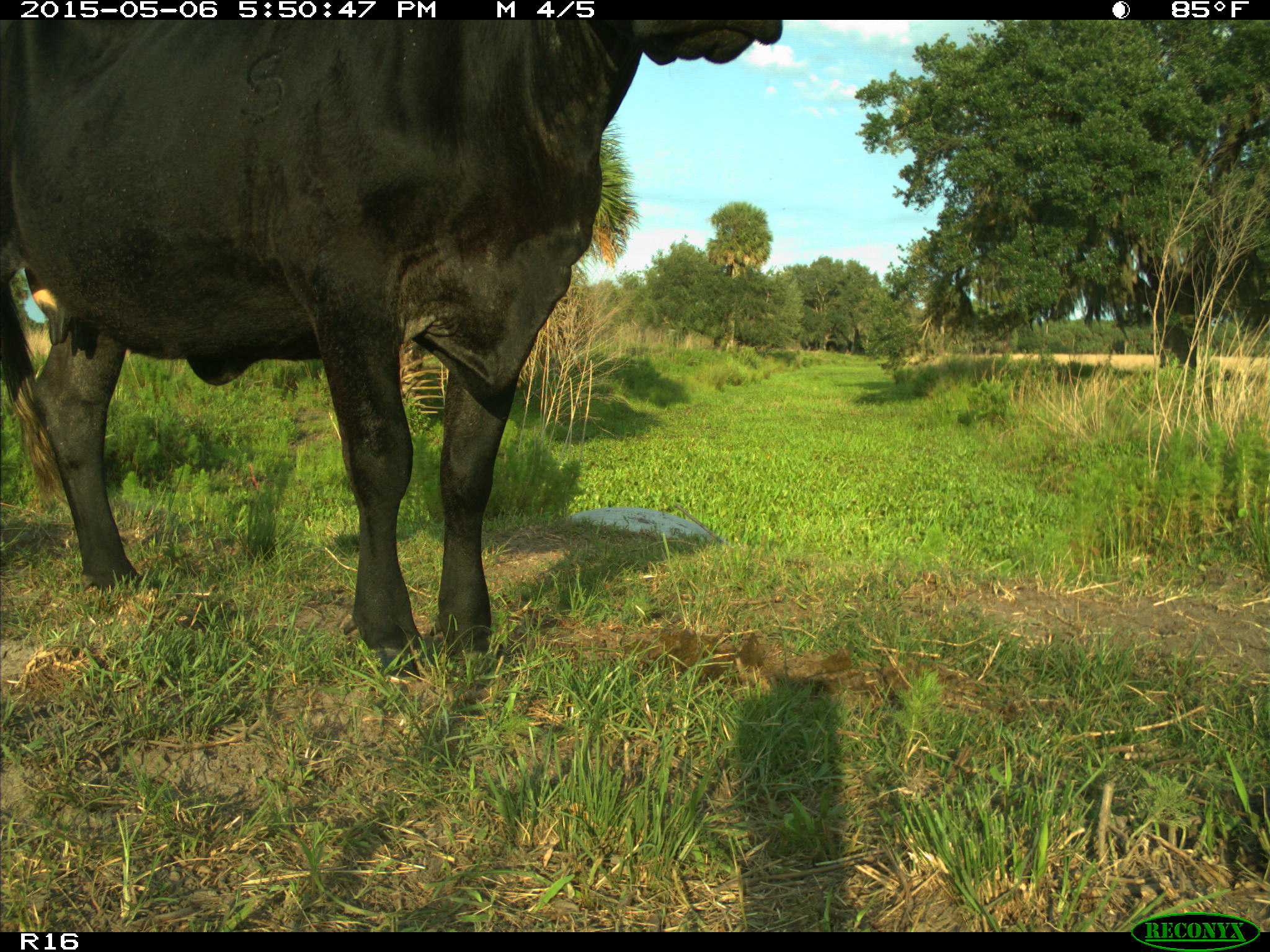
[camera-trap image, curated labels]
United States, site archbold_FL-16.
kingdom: Animalia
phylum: Chordata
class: Mammalia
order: Artiodactyla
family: Bovidae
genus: Bos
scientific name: Bos taurus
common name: domestic cow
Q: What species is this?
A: Bos taurus (domestic cow).